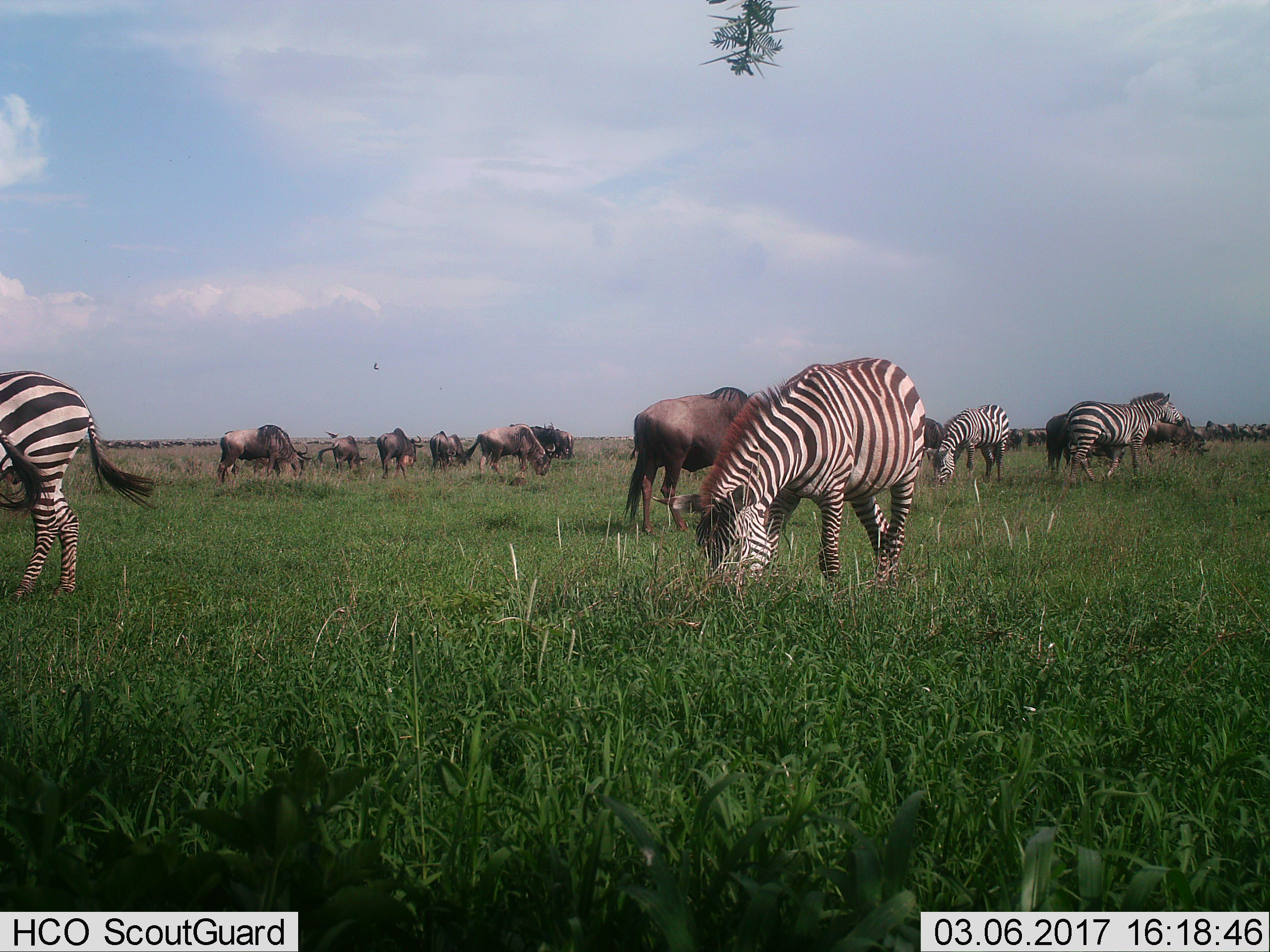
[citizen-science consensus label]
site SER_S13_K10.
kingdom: Animalia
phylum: Chordata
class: Mammalia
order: Artiodactyla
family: Bovidae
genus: Connochaetes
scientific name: Connochaetes taurinus taurinus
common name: blue wildebeest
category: wildebeestblue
Wildebeestblue (blue wildebeest) (Connochaetes taurinus taurinus), count 11-50. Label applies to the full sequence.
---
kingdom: Animalia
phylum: Chordata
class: Mammalia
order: Perissodactyla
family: Equidae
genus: Equus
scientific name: Equus quagga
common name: plains zebra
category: zebraplains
Zebraplains (plains zebra) (Equus quagga), count 4. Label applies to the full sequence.